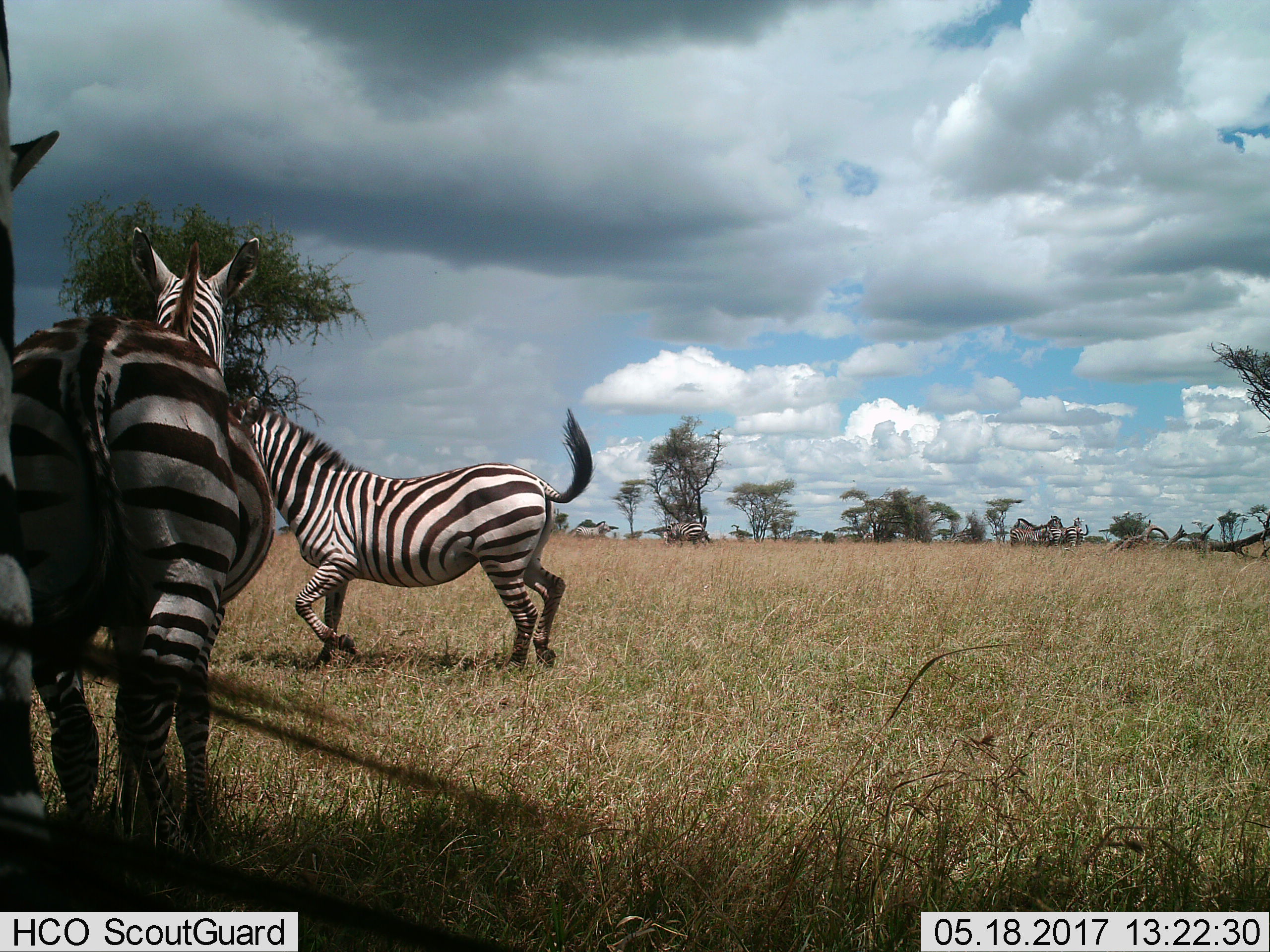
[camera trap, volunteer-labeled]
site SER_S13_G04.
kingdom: Animalia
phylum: Chordata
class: Mammalia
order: Perissodactyla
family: Equidae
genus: Equus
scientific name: Equus quagga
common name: plains zebra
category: zebraplains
Zebraplains (plains zebra) (Equus quagga), count 9. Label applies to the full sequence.